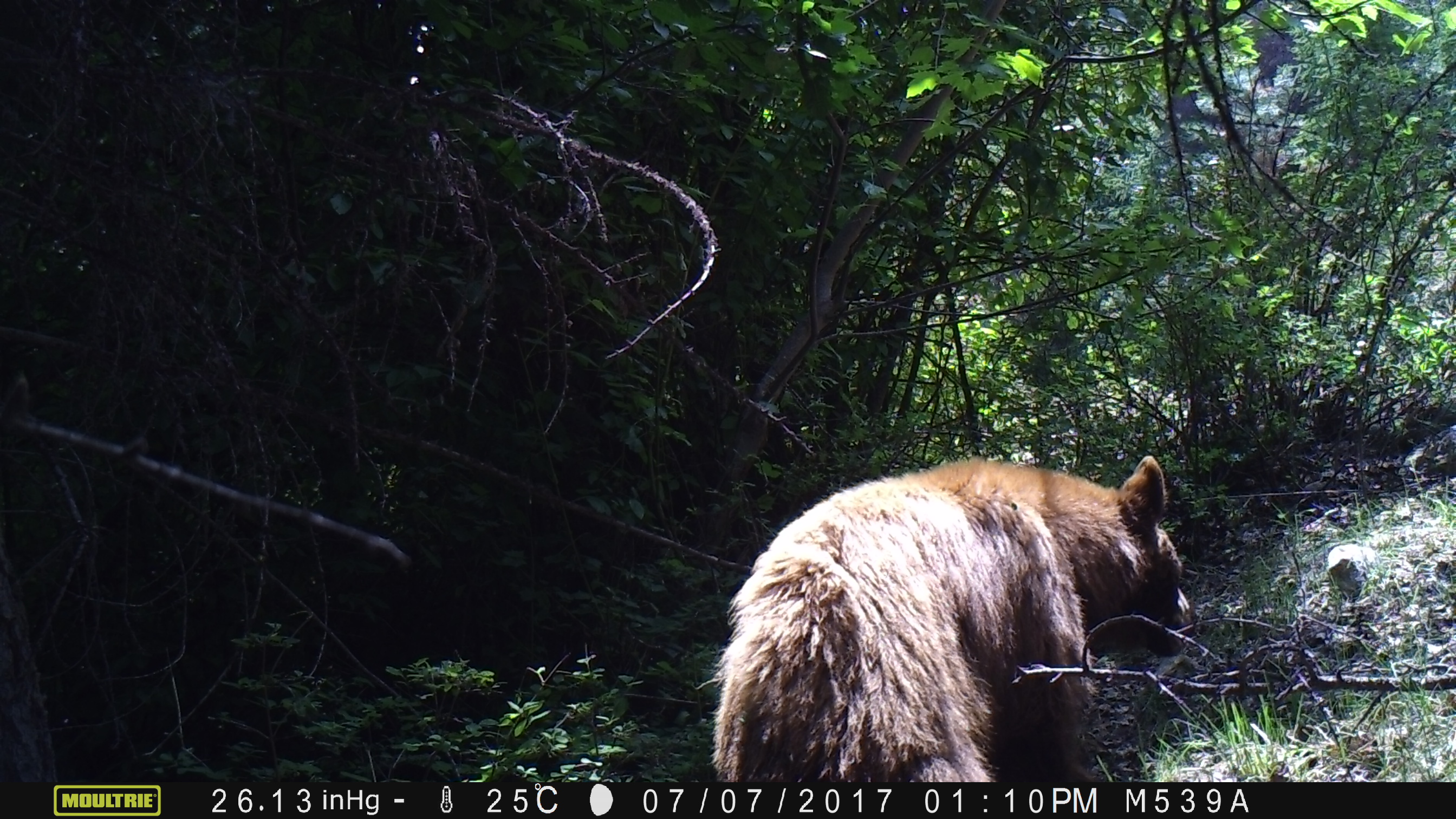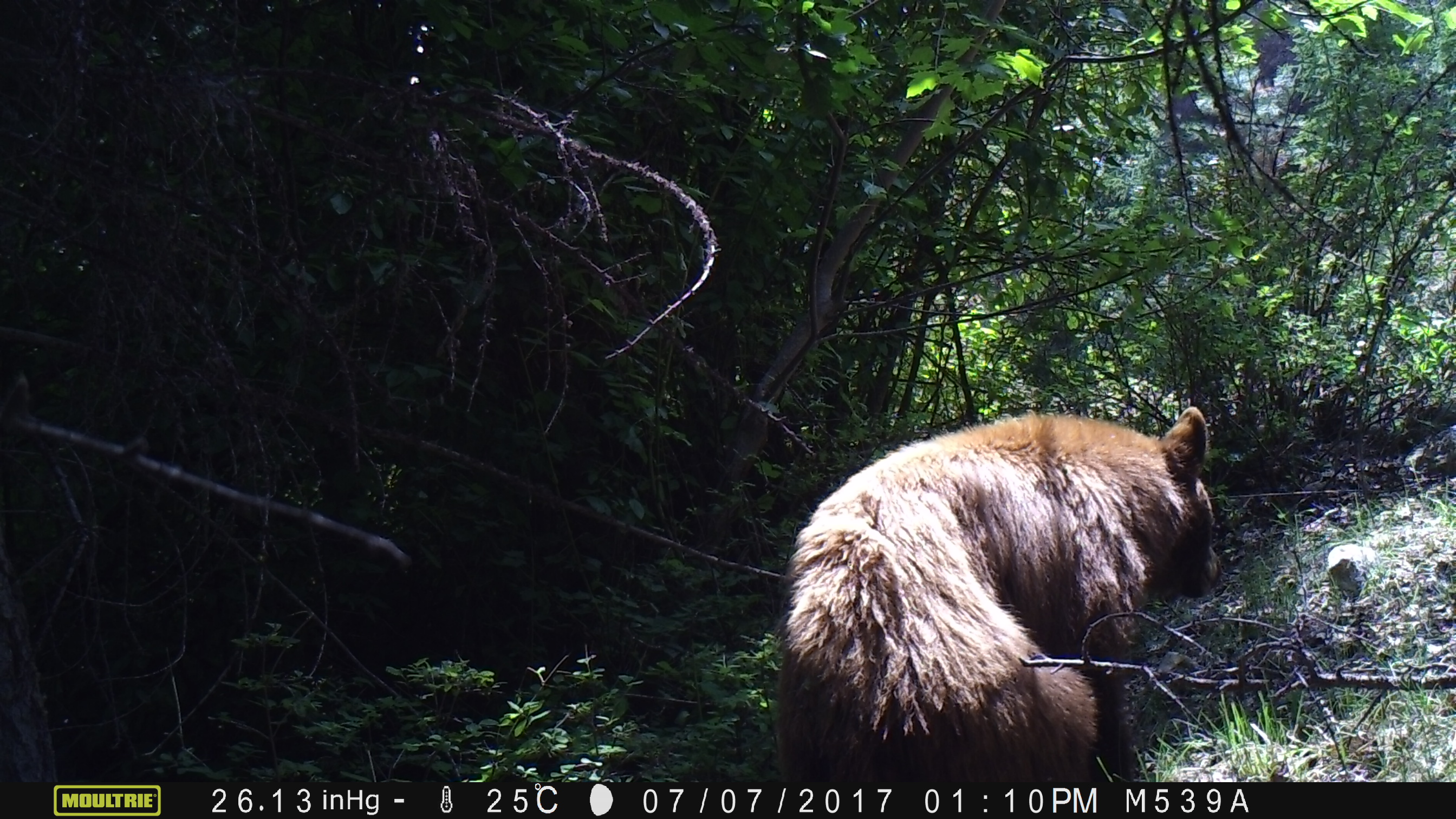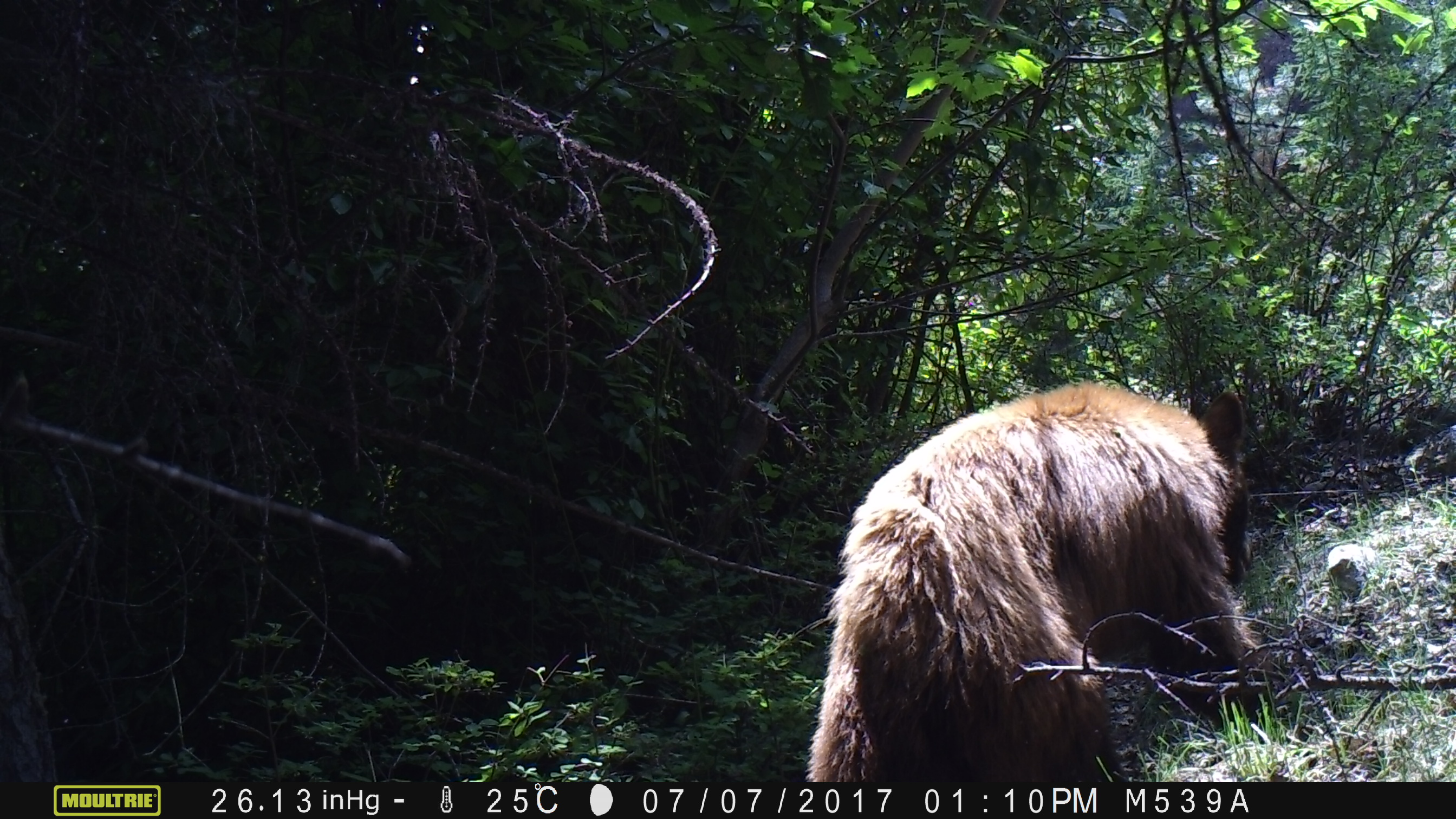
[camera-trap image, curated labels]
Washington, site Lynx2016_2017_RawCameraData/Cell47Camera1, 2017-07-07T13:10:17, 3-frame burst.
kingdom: Animalia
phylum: Chordata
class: Mammalia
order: Carnivora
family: Ursidae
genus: Ursus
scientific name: Ursus americanus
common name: american black bear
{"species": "Ursus americanus (american black bear)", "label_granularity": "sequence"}